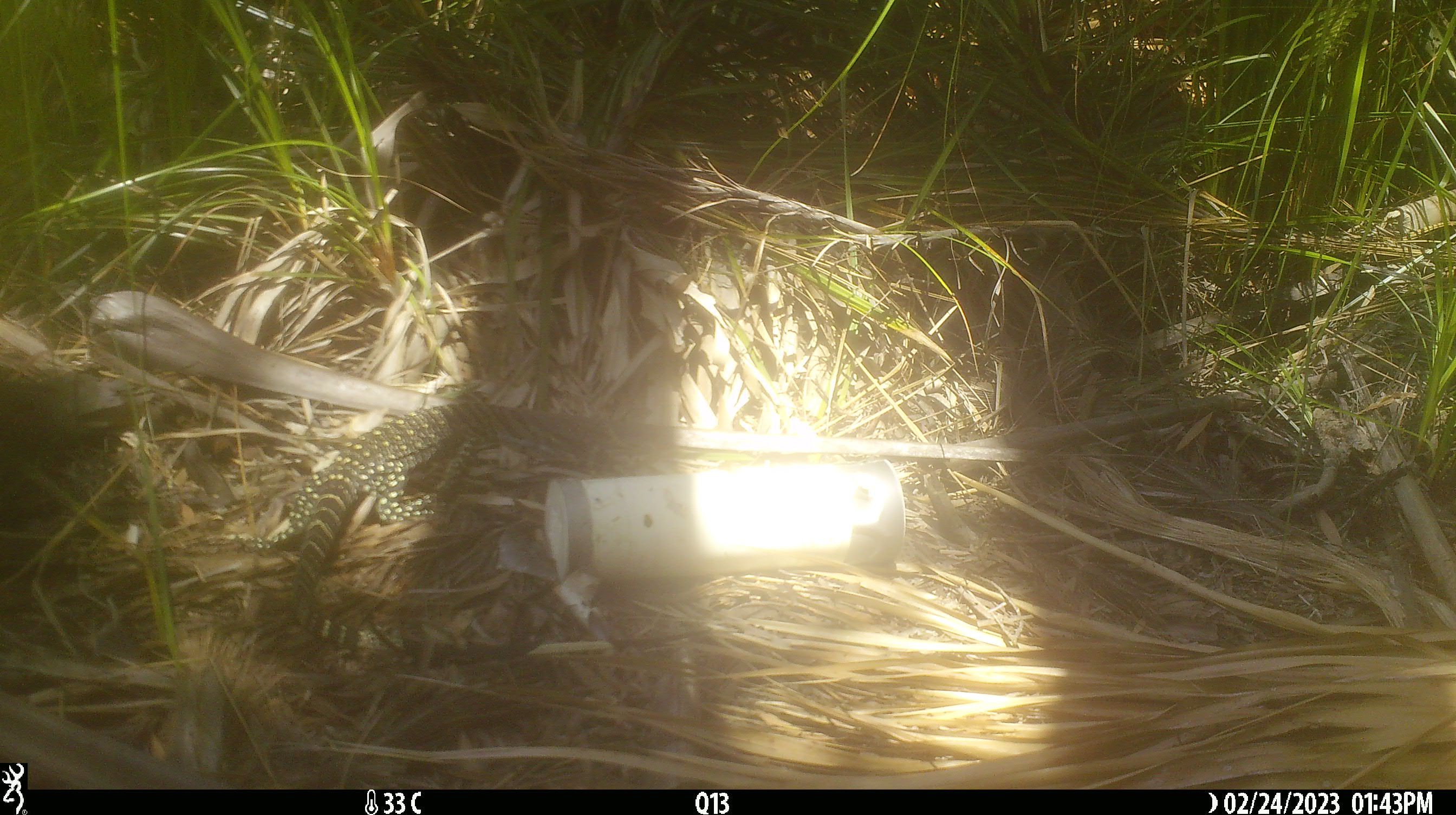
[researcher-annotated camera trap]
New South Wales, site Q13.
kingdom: Animalia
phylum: Chordata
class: Reptilia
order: Squamata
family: Varanidae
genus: Varanus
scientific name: Varanus varius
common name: lace monitor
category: goanna